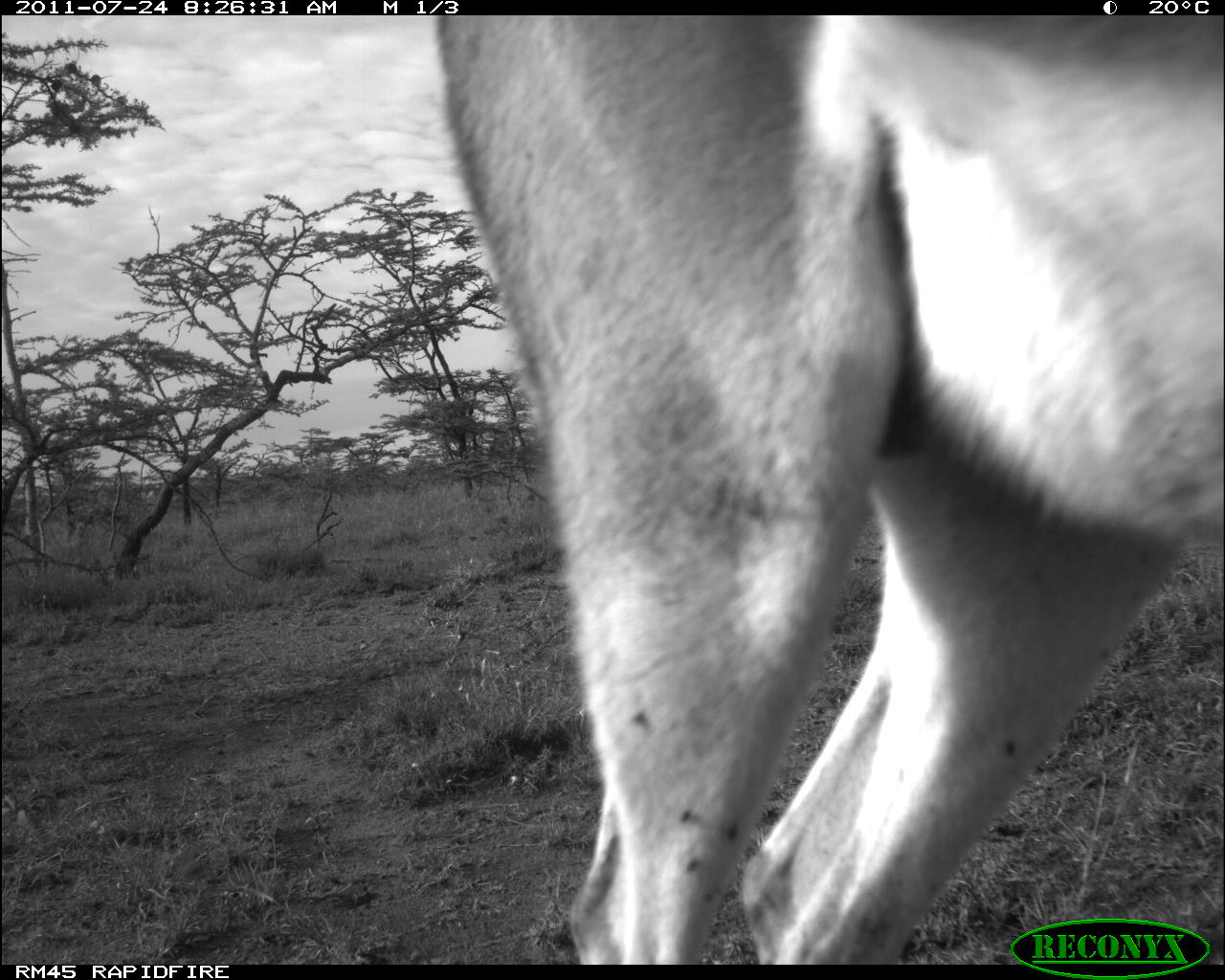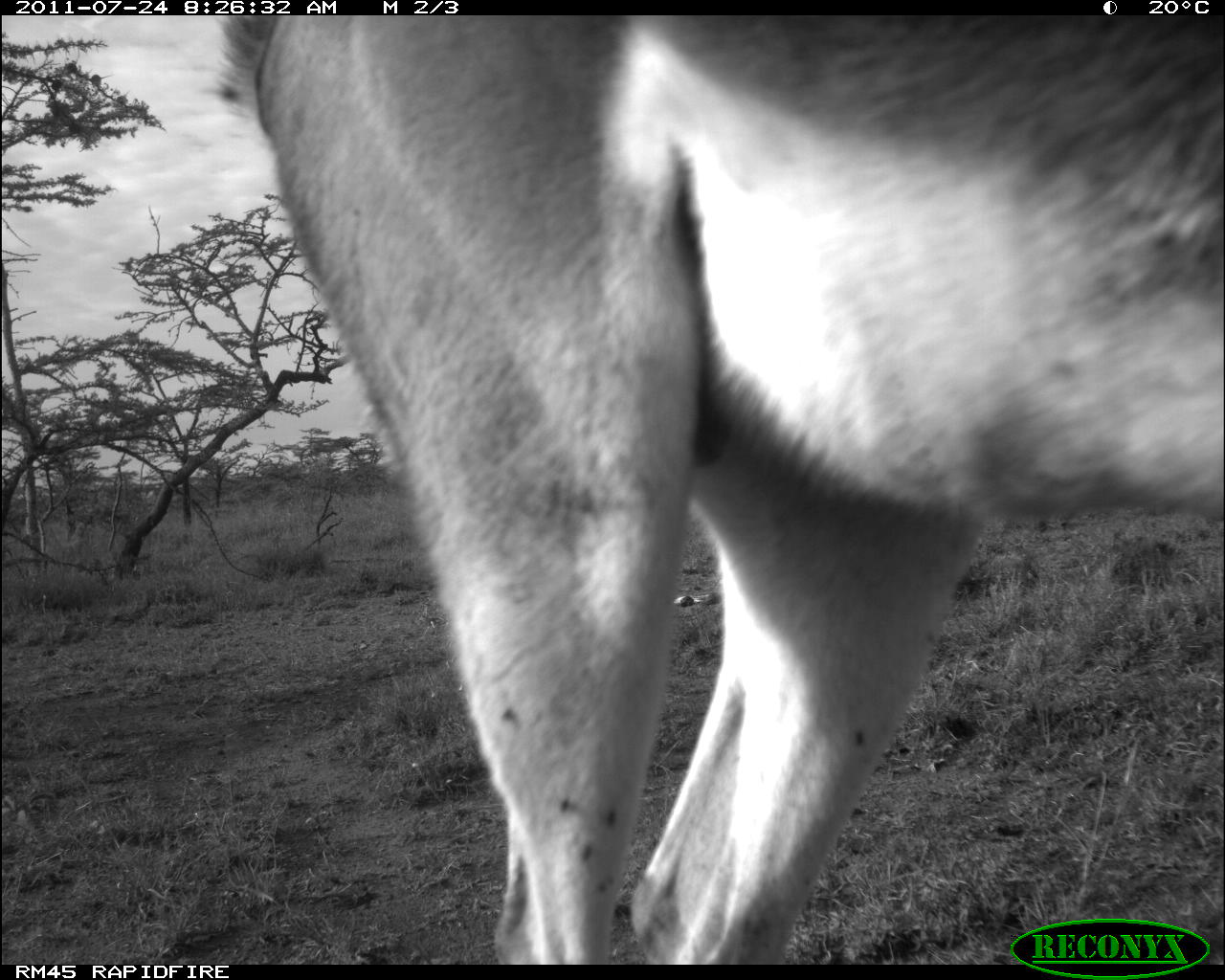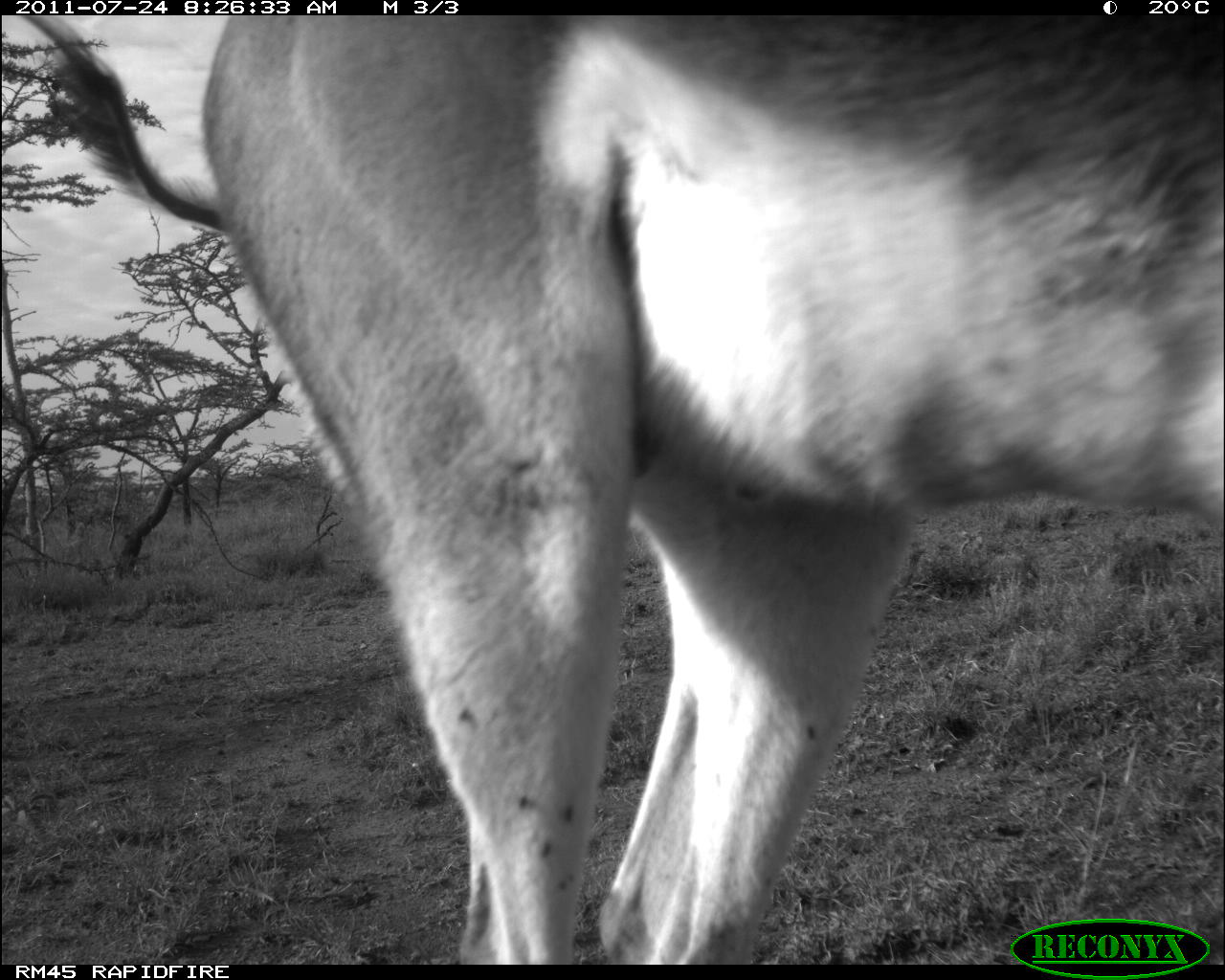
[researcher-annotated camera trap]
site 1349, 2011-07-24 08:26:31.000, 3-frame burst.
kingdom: Animalia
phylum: Chordata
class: Mammalia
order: Artiodactyla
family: Bovidae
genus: Nanger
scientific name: Nanger granti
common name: grant's gazelle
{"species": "Nanger granti (grant's gazelle)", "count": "1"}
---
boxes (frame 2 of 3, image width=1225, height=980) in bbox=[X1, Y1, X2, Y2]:
nanger granti: bbox=[207, 14, 1225, 962]